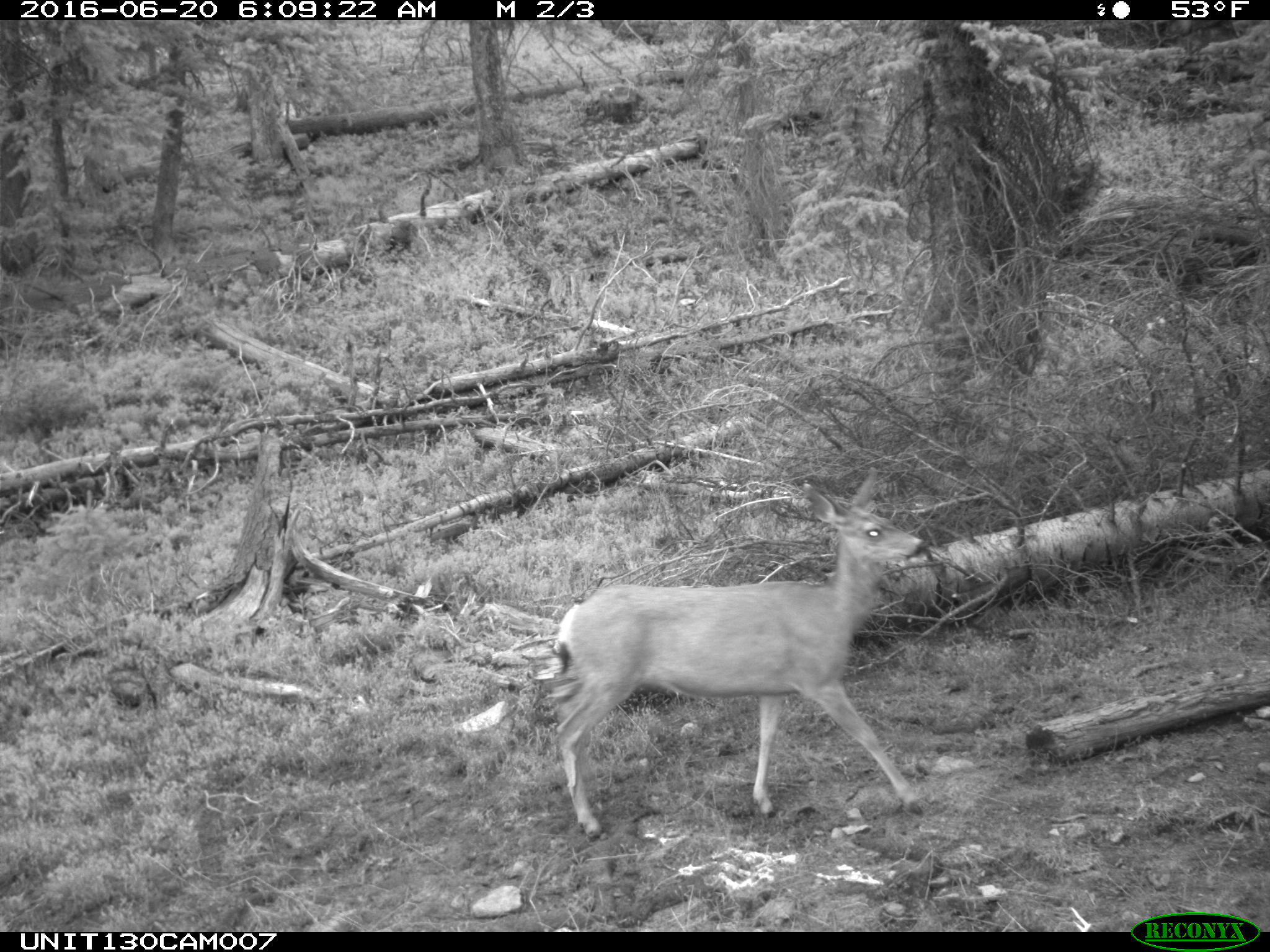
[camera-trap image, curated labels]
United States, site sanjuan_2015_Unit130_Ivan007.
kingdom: Animalia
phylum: Chordata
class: Mammalia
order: Artiodactyla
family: Cervidae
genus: Odocoileus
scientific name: Odocoileus hemionus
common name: mule deer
Odocoileus hemionus (mule deer).